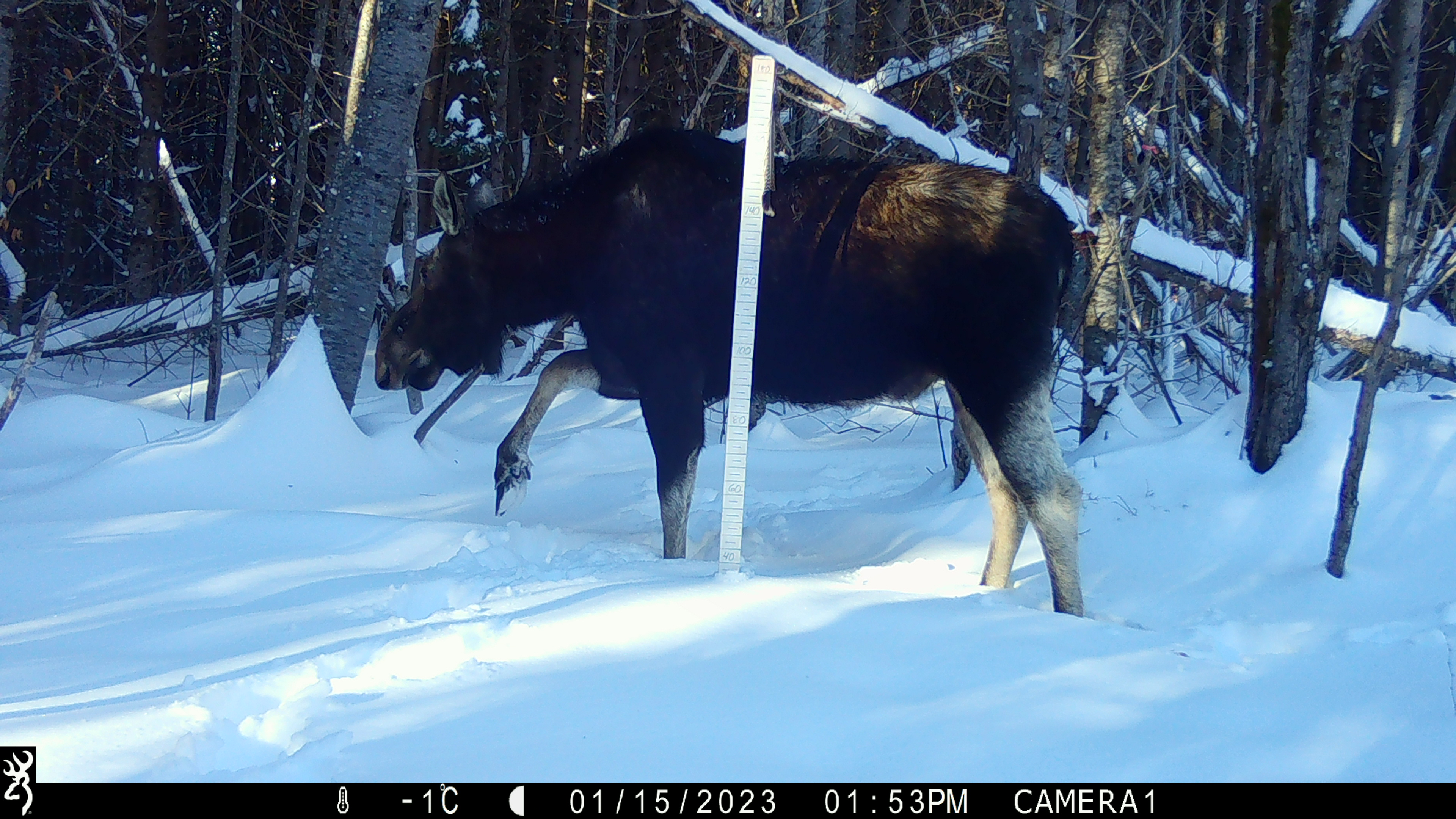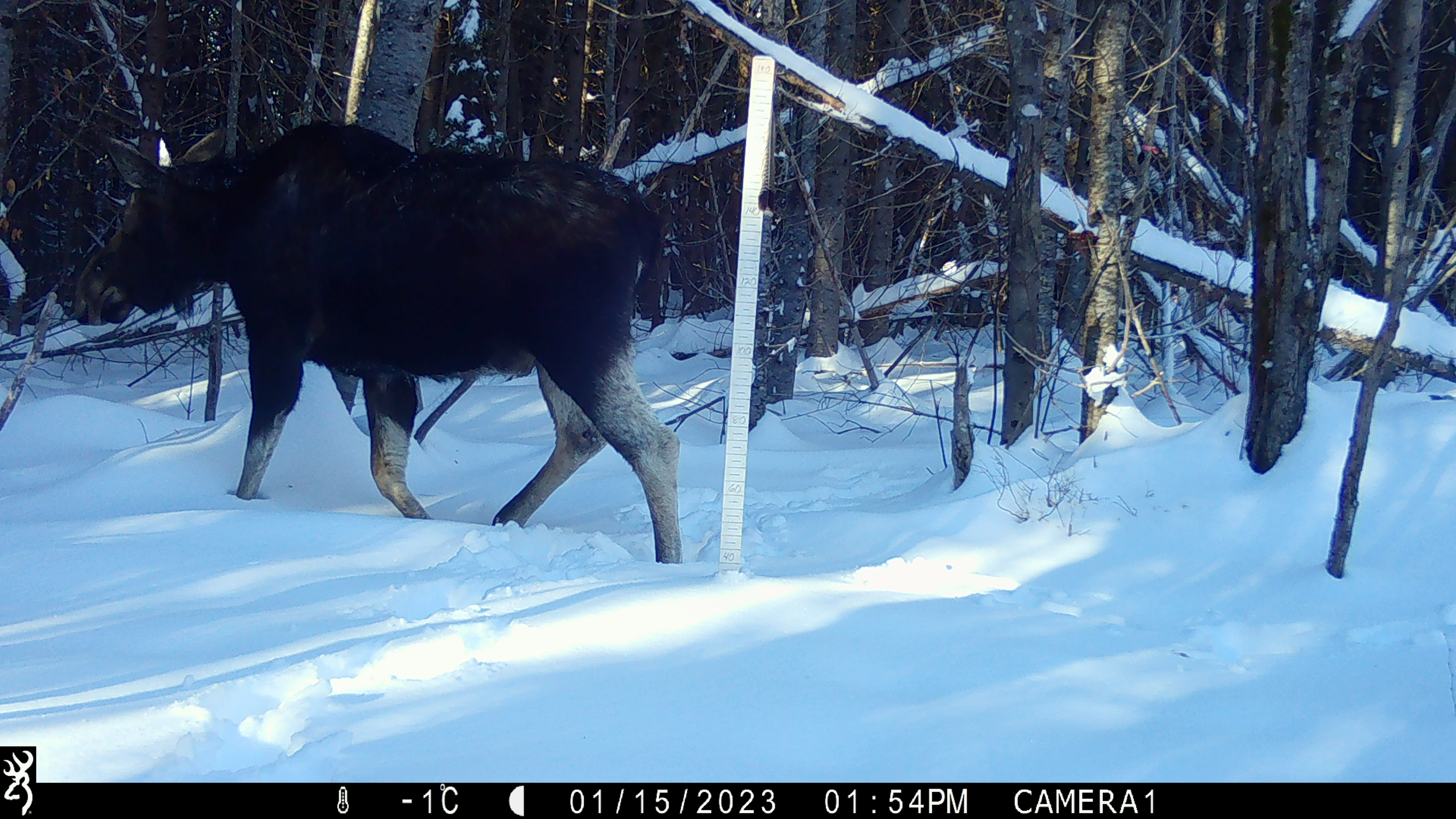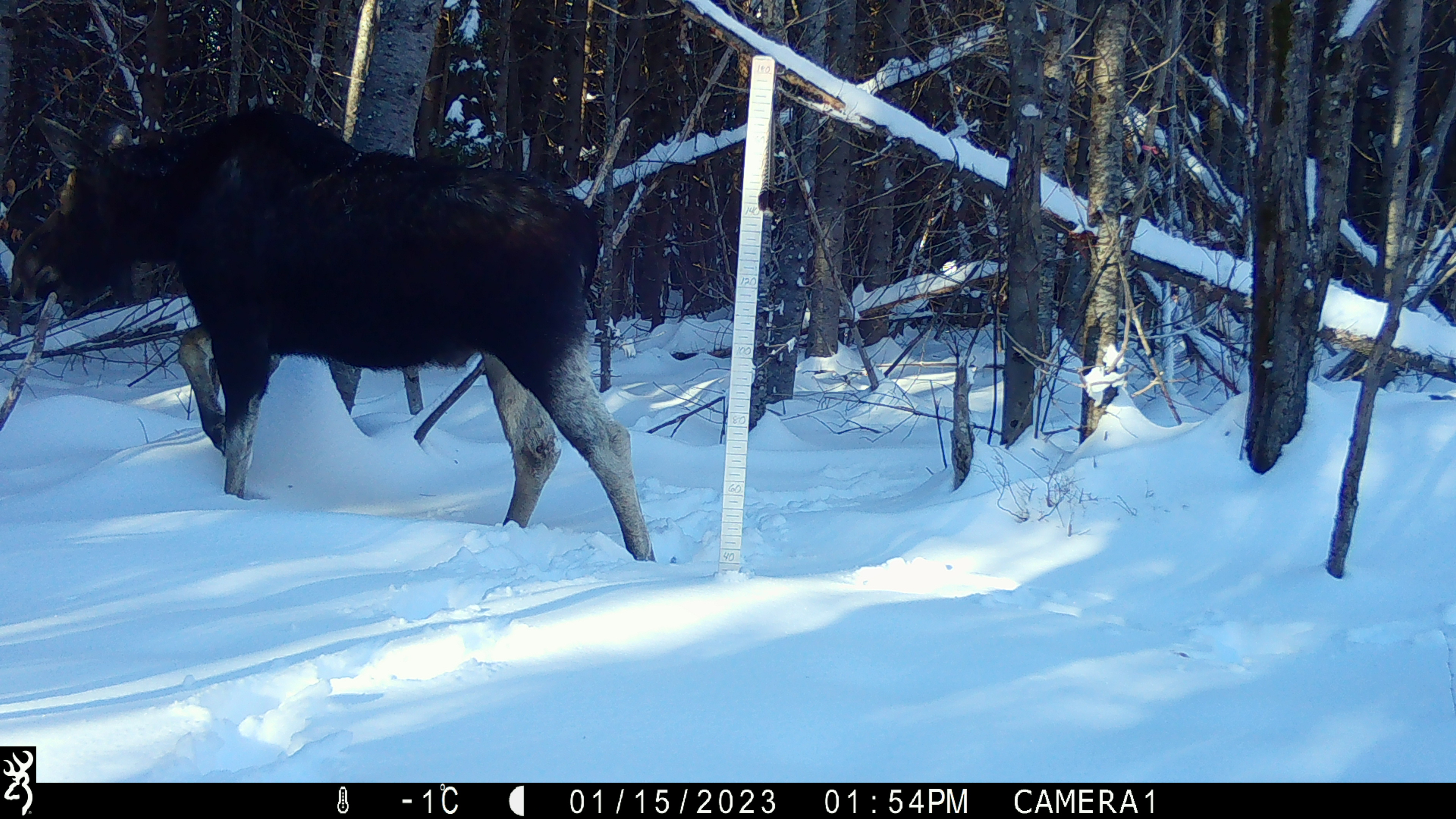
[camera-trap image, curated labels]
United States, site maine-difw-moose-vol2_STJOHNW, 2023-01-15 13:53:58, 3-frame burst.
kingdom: Animalia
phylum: Chordata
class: Mammalia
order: Artiodactyla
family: Cervidae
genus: Alces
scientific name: Alces alces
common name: moose